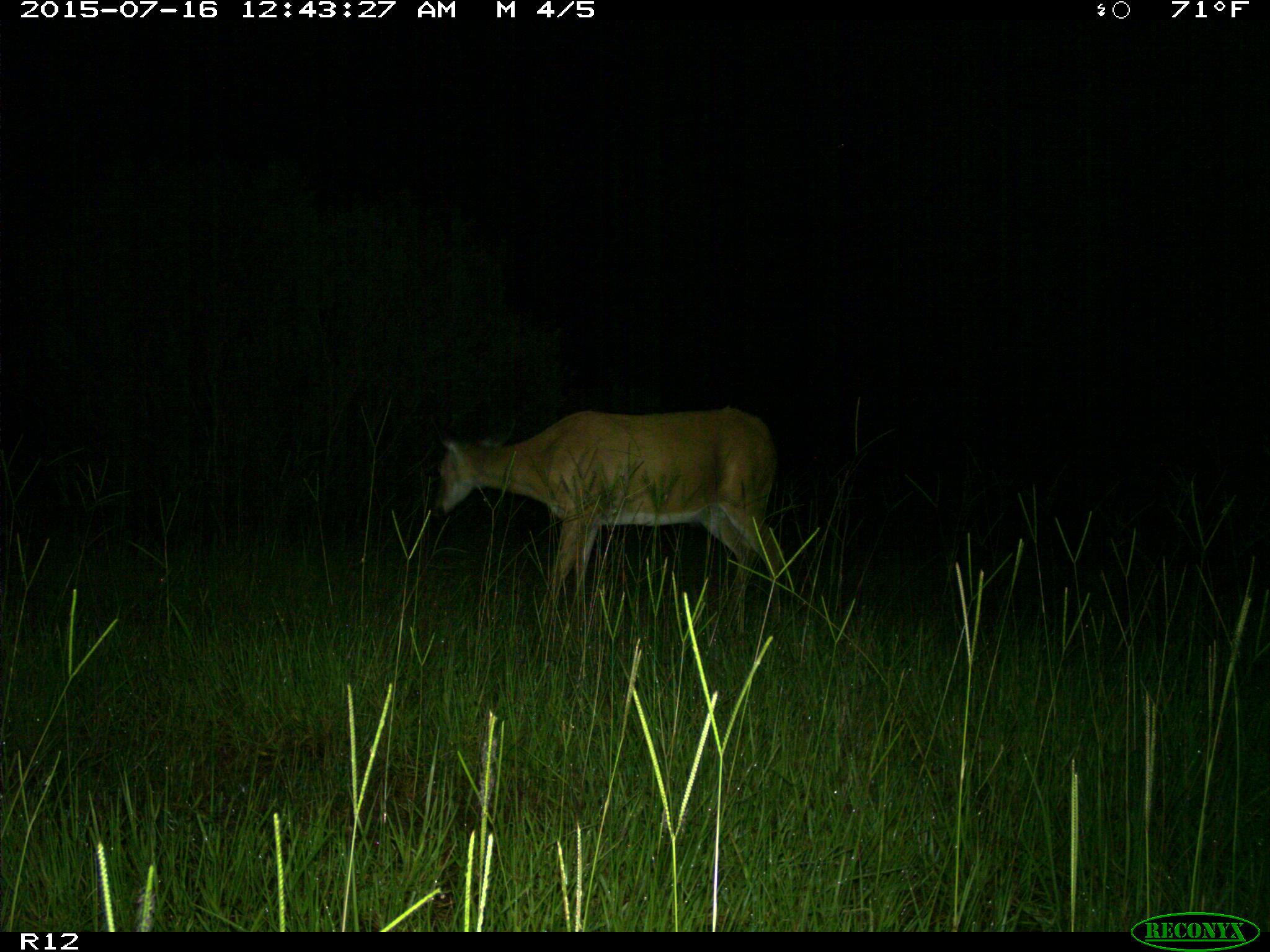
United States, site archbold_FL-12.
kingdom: Animalia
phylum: Chordata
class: Mammalia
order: Artiodactyla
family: Cervidae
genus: Odocoileus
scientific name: Odocoileus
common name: deer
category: unidentified deer